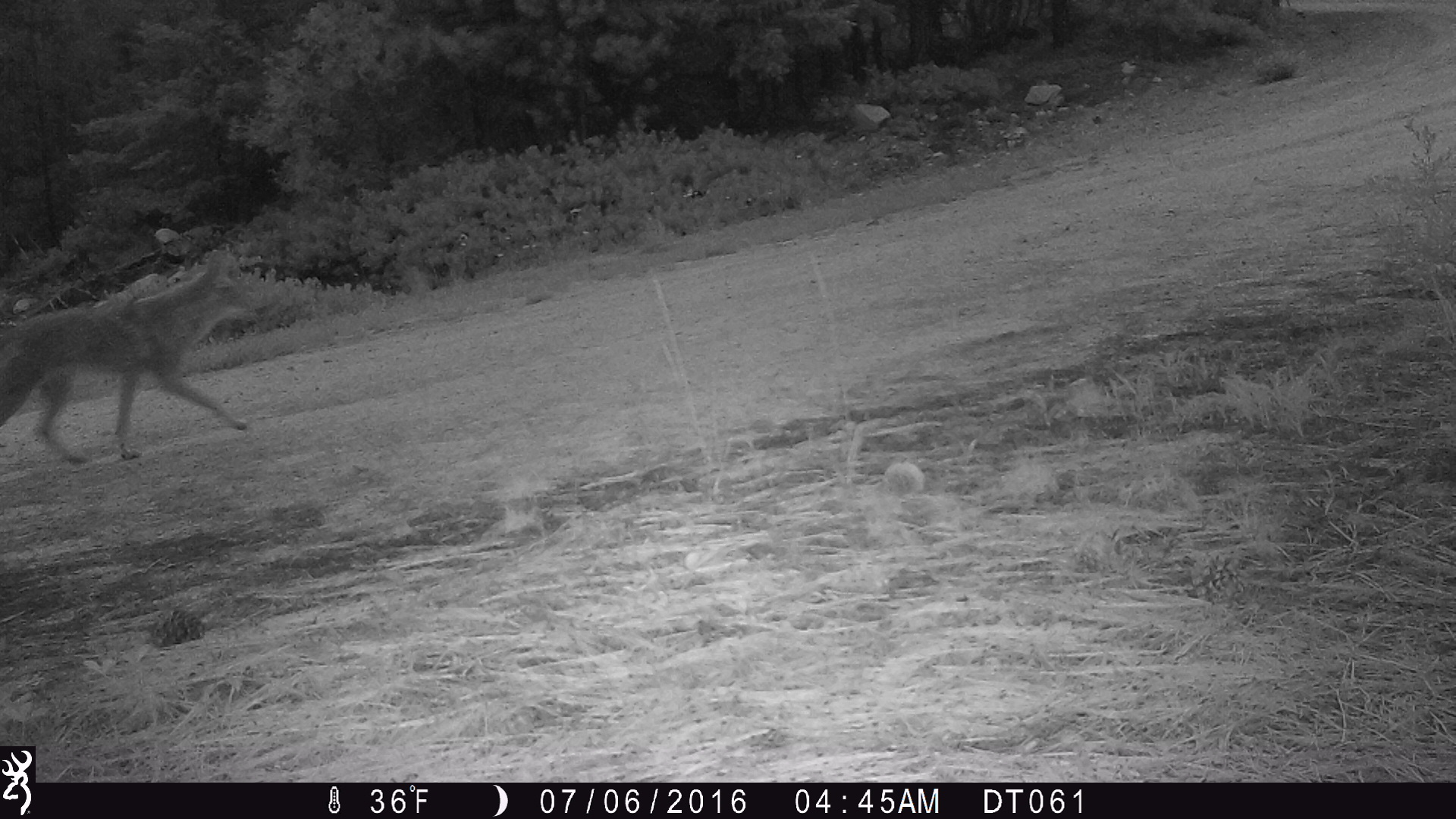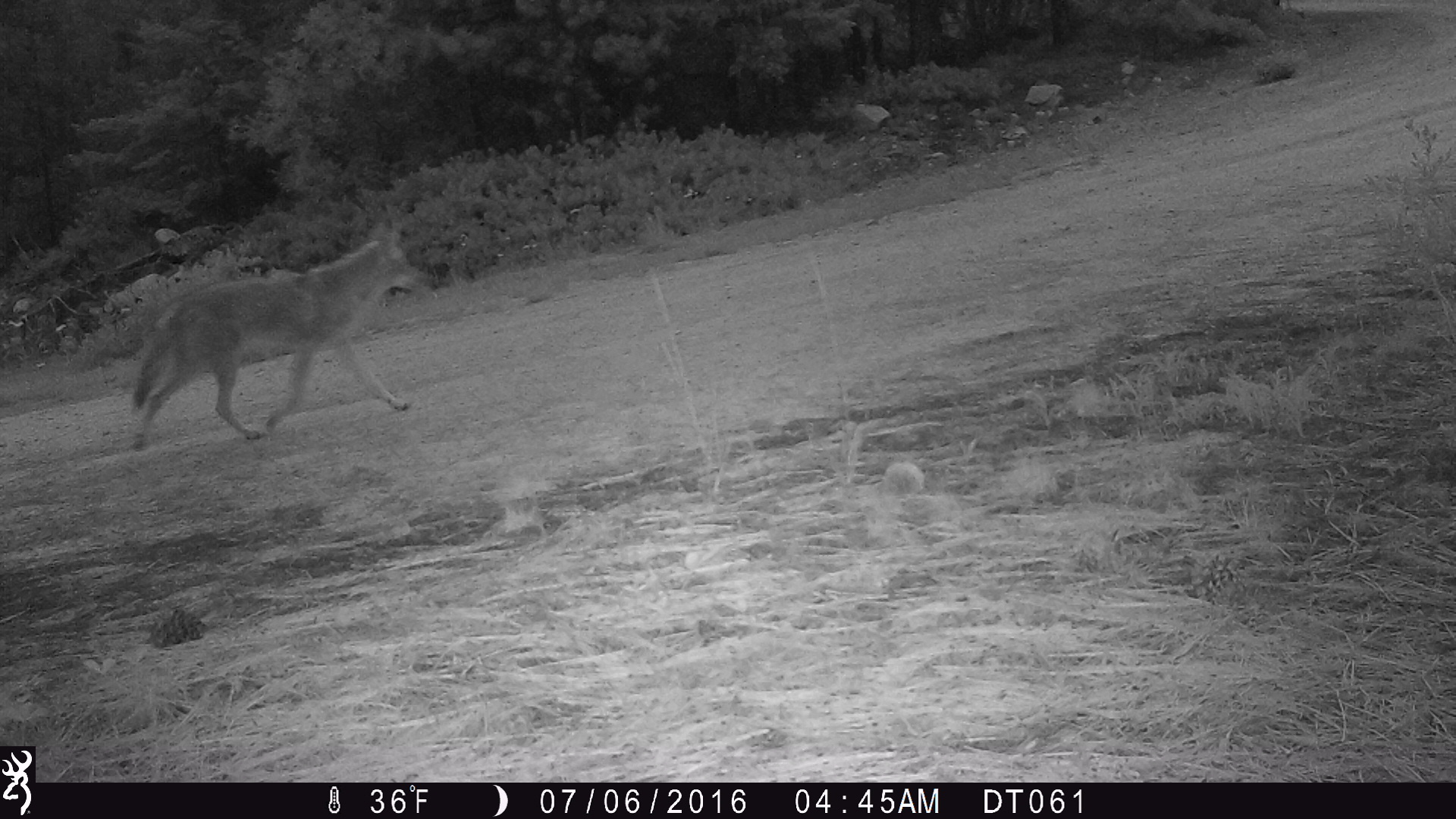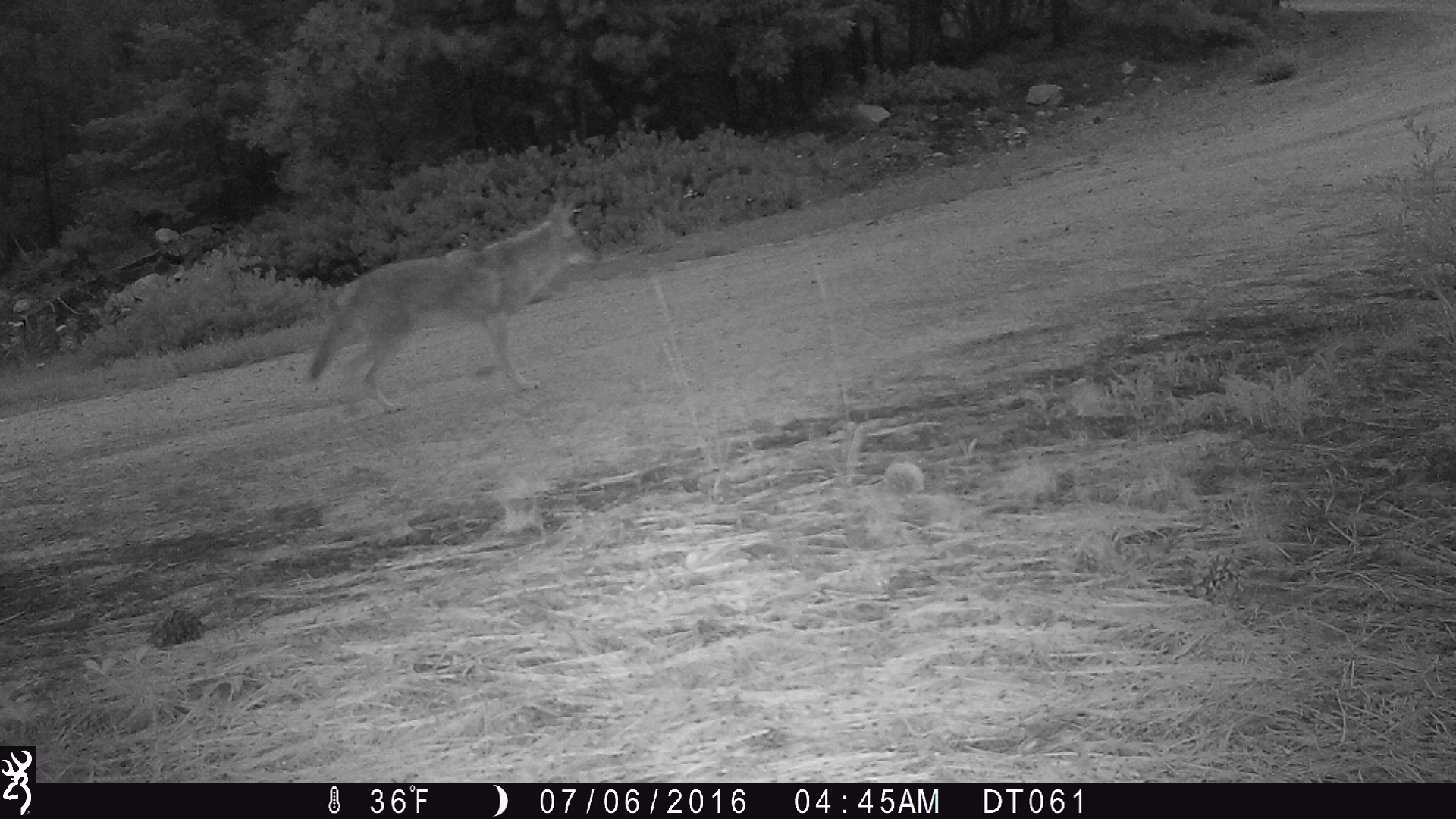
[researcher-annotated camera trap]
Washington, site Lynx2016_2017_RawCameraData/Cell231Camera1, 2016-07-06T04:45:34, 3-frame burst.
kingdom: Animalia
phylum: Chordata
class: Mammalia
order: Carnivora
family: Canidae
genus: Canis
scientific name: Canis latrans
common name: coyote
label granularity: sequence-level